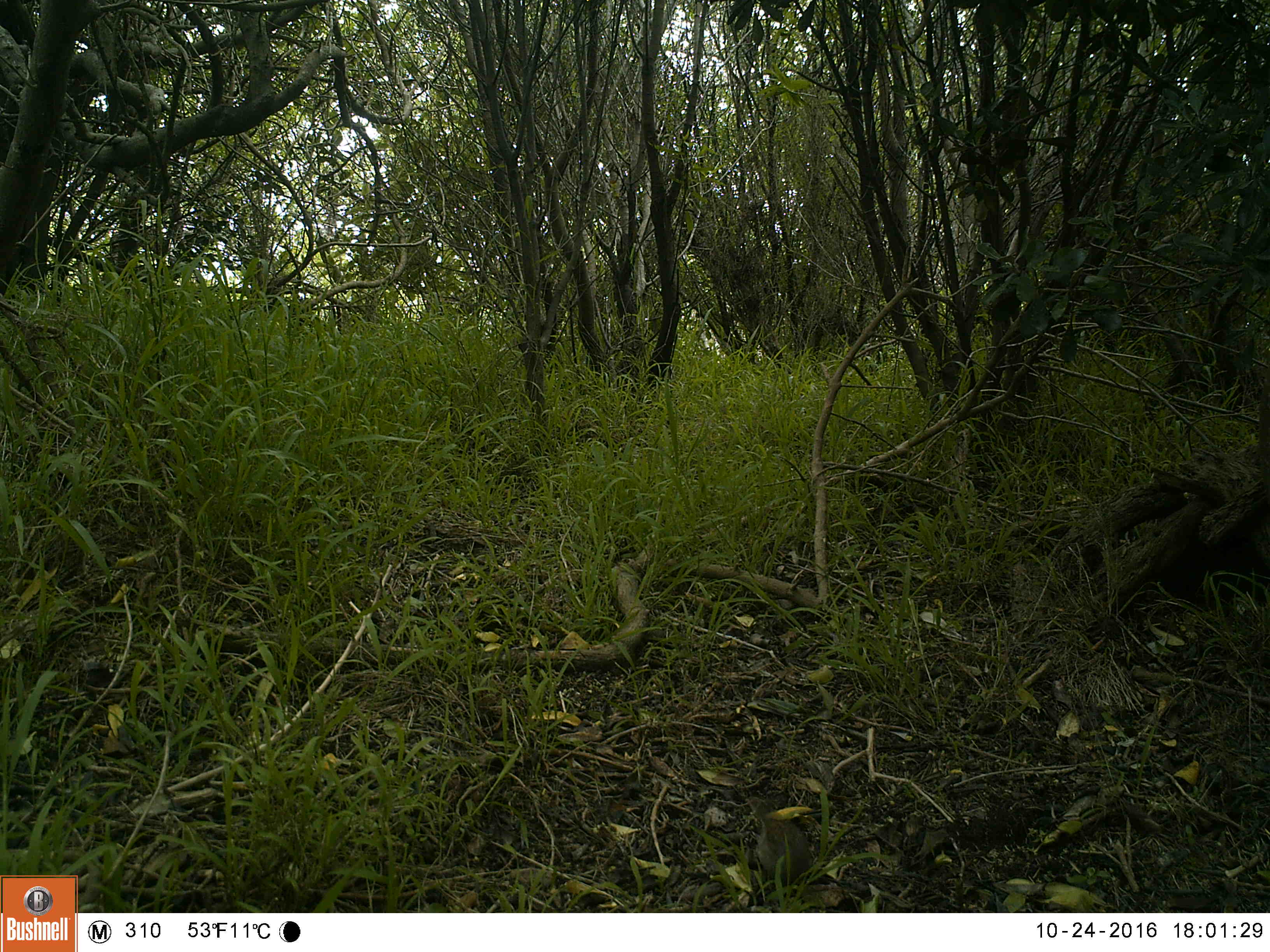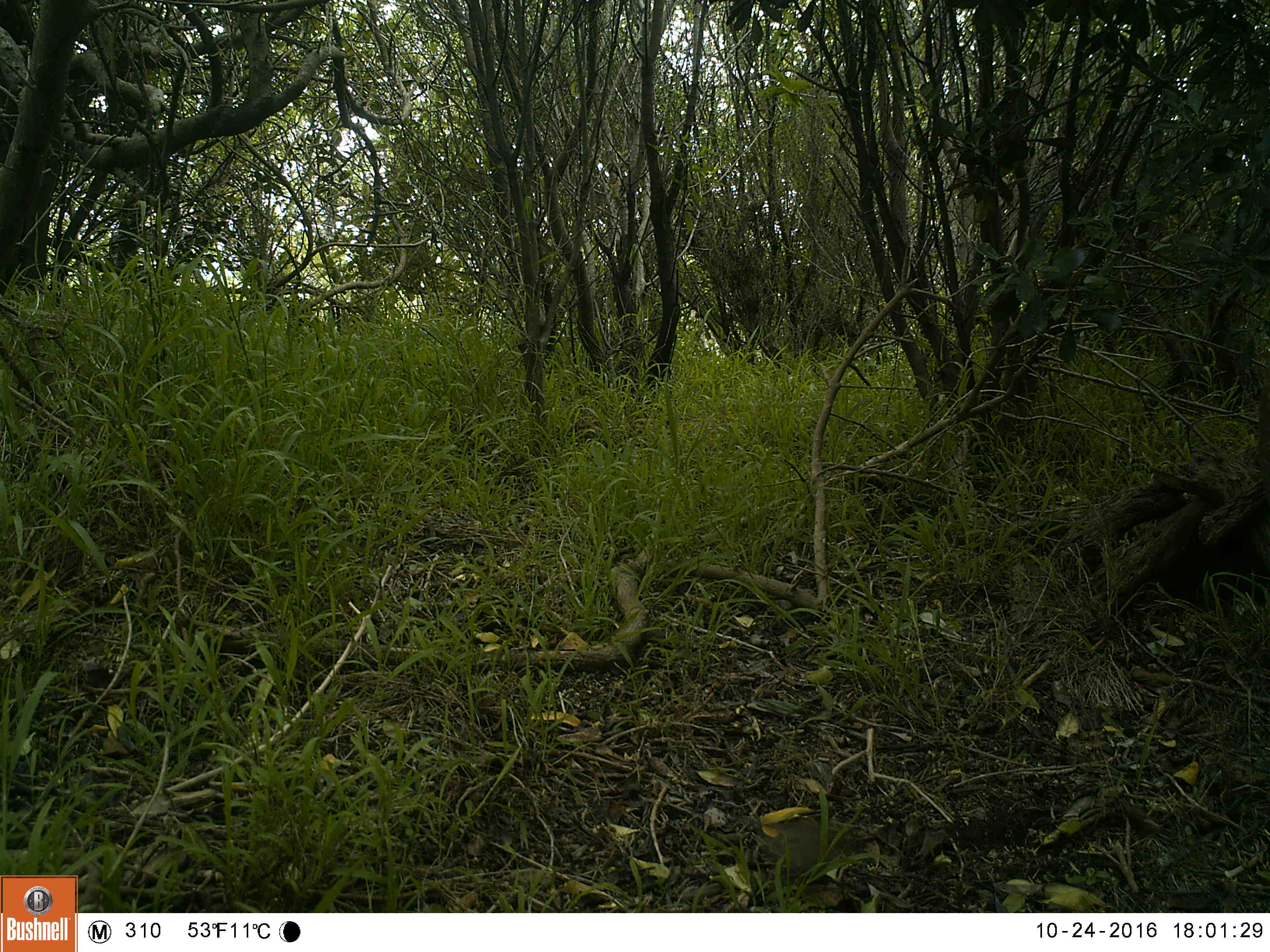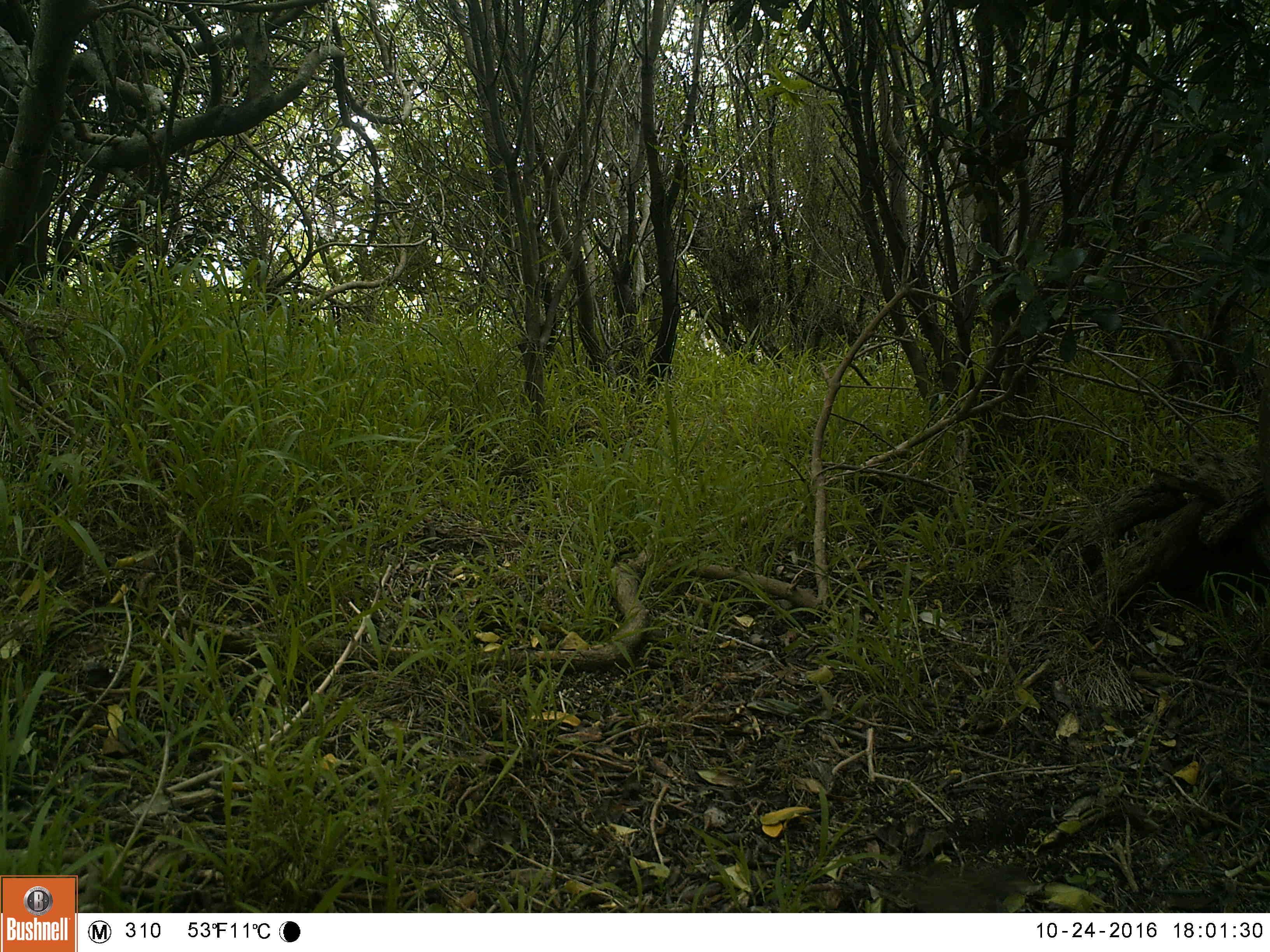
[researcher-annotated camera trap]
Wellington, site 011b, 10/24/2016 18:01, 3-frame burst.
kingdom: Animalia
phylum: Chordata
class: Aves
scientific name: Aves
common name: bird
Bird (Aves).